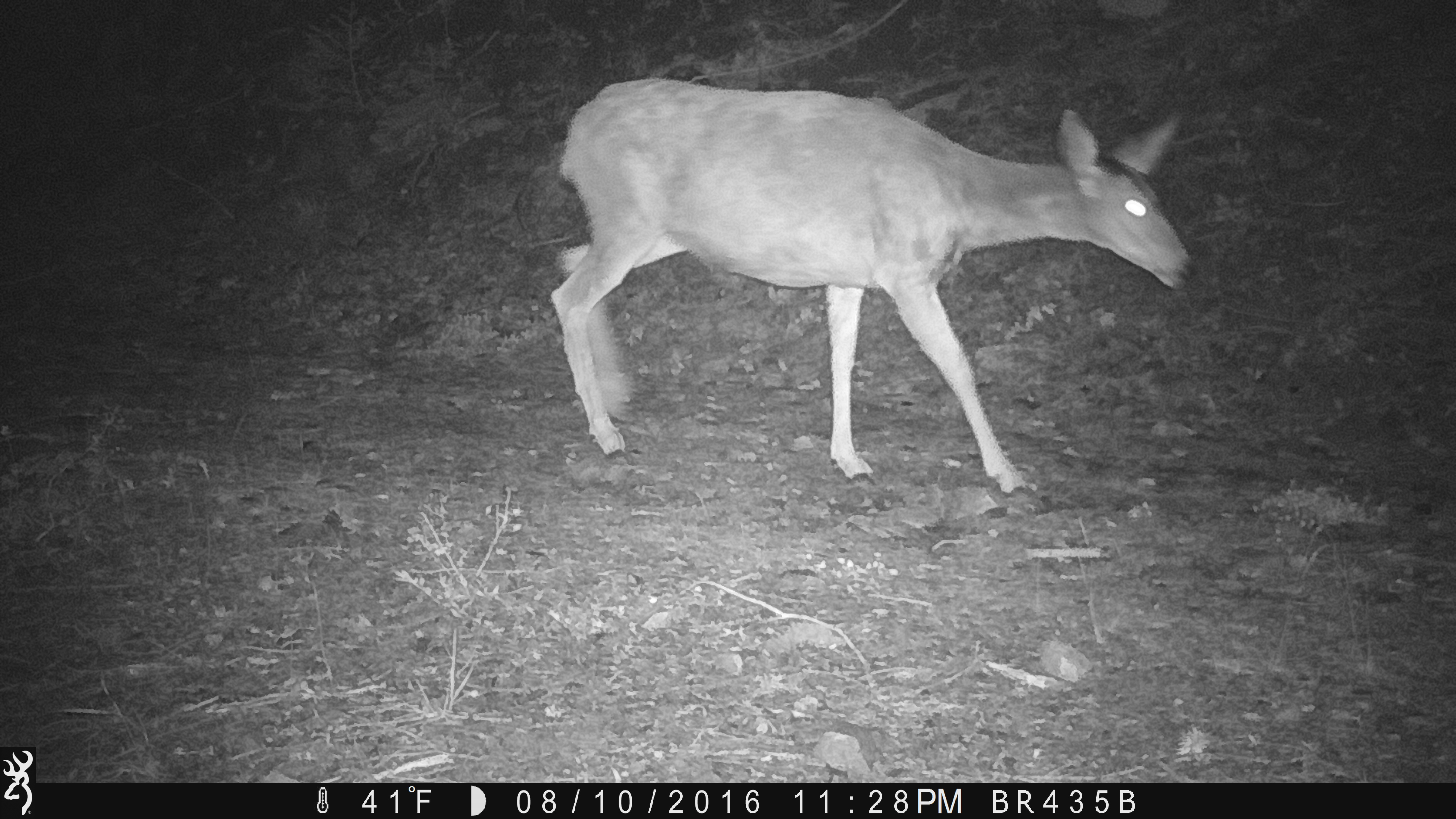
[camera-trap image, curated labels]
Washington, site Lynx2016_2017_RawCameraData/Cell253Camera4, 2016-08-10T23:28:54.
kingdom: Animalia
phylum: Chordata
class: Mammalia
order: Artiodactyla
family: Cervidae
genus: Odocoileus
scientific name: Odocoileus hemionus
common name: mule deer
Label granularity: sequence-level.